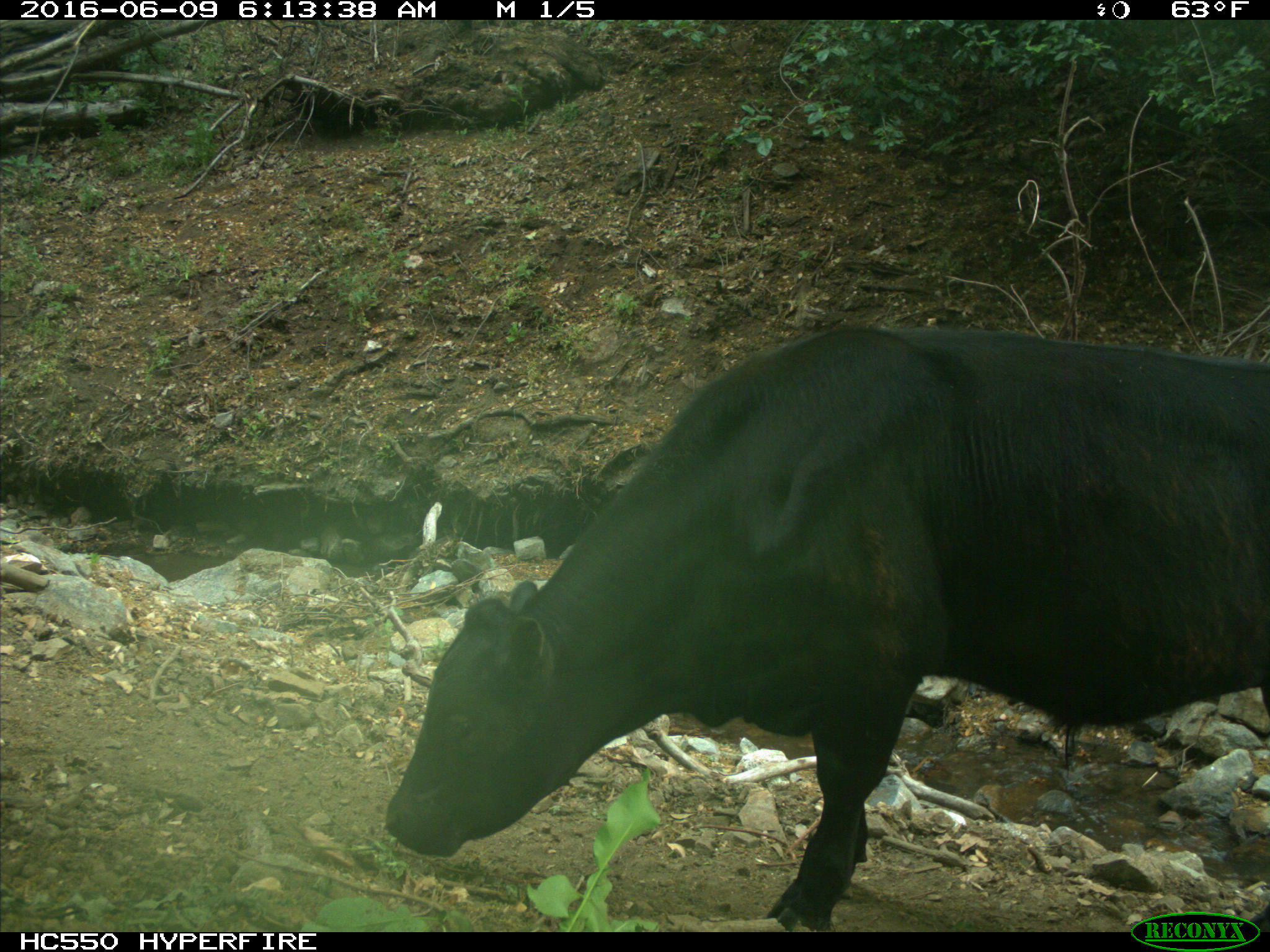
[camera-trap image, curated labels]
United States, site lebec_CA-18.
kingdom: Animalia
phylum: Chordata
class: Mammalia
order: Artiodactyla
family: Bovidae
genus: Bos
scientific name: Bos taurus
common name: domestic cow